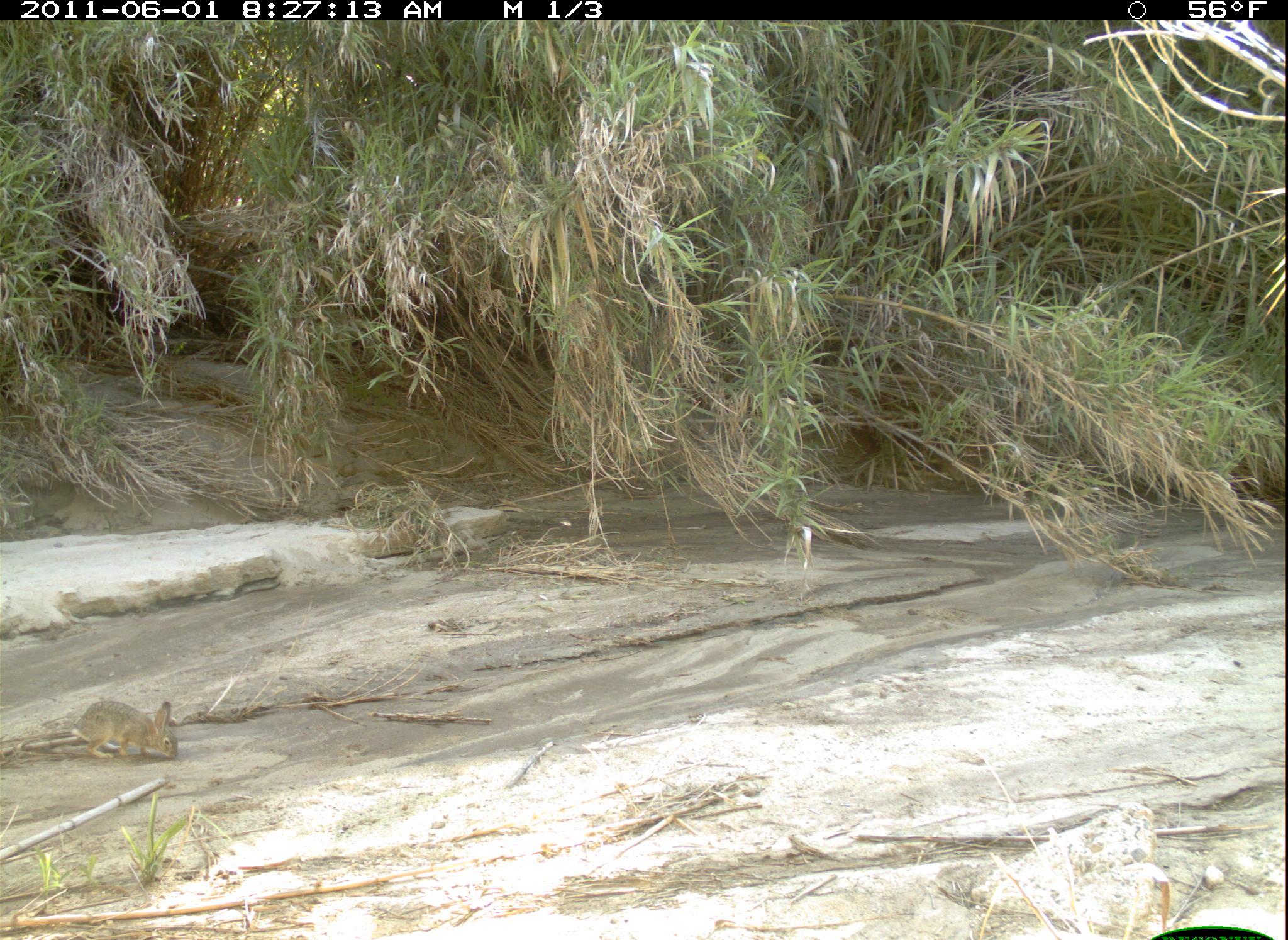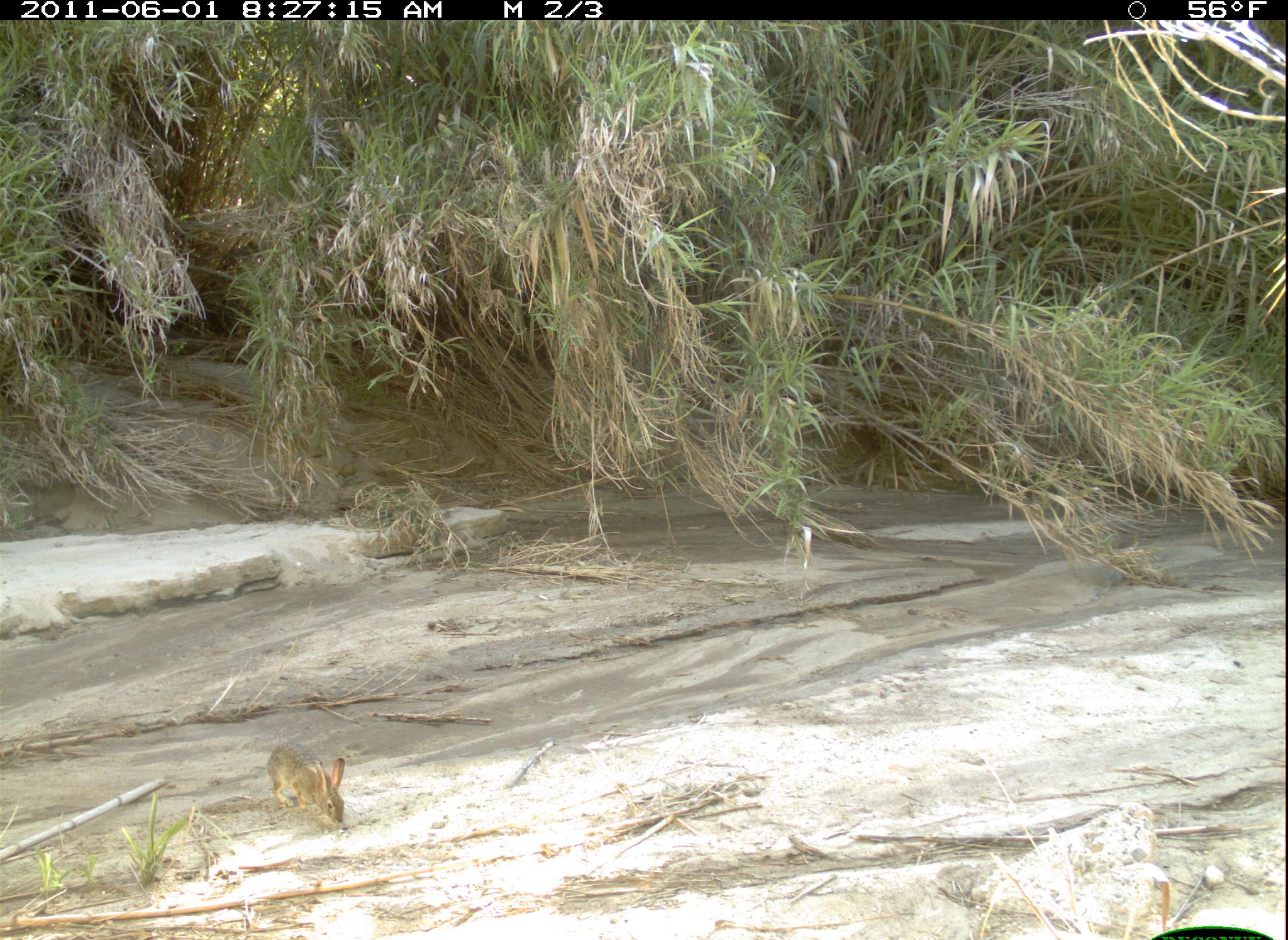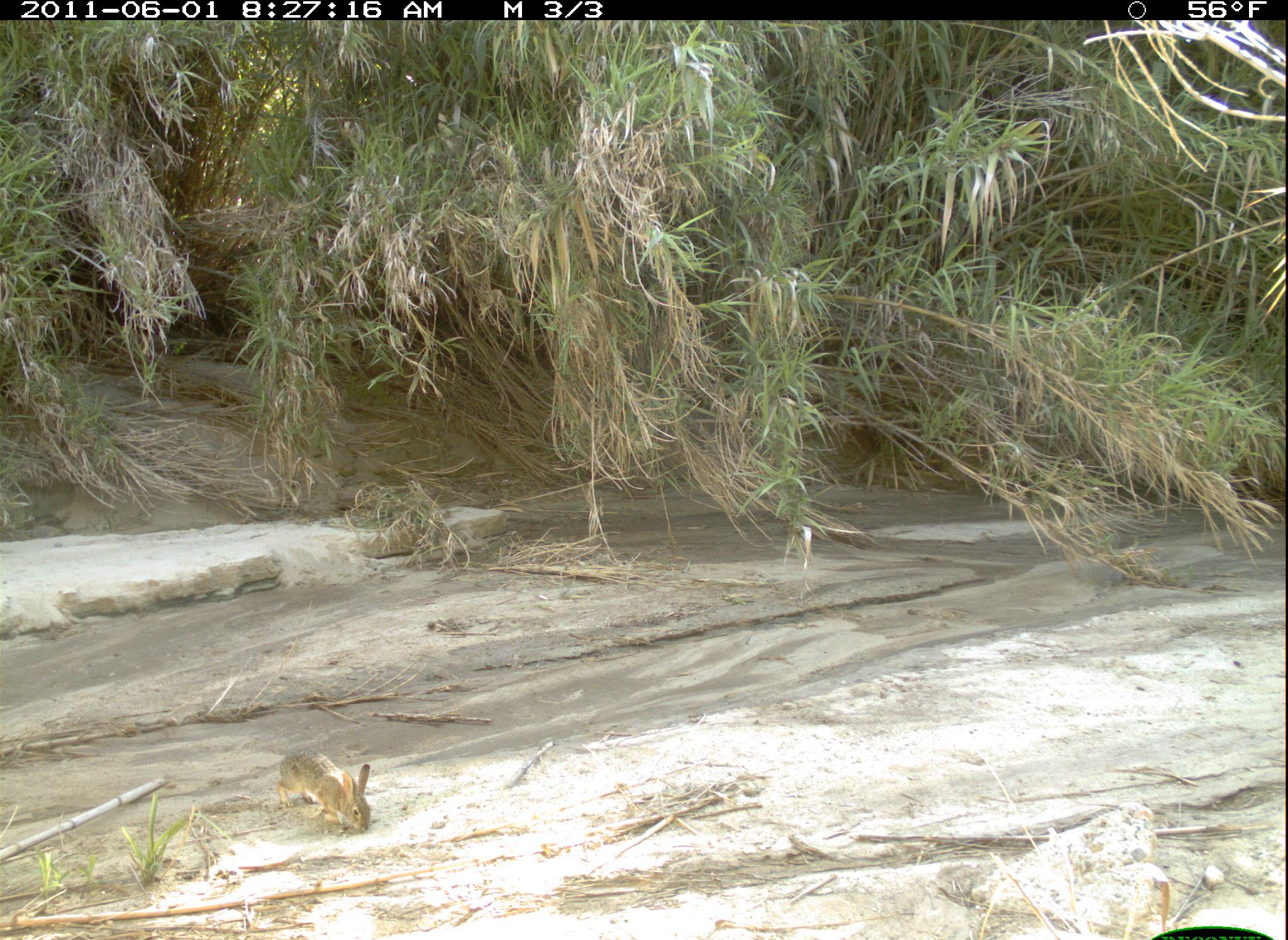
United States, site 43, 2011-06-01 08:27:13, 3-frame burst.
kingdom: Animalia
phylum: Chordata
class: Mammalia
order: Lagomorpha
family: Leporidae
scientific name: Leporidae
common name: rabbits and hares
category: rabbit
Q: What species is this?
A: Rabbit (rabbits and hares) (Leporidae).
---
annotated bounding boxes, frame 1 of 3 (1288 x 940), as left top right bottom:
rabbit: 47 688 193 784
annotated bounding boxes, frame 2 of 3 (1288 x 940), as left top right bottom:
rabbit: 254 743 369 847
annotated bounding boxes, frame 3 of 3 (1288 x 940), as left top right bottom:
rabbit: 274 738 378 839